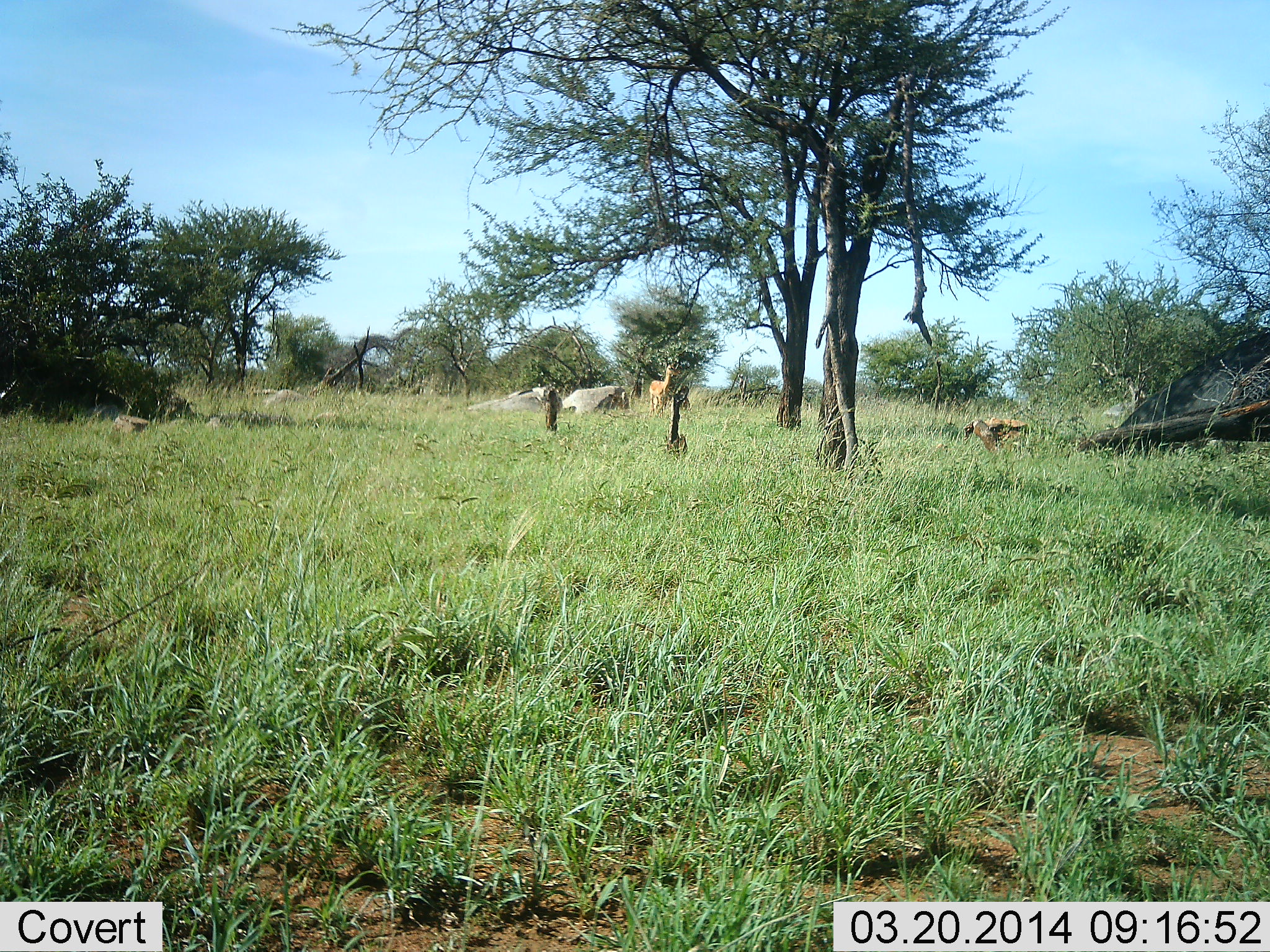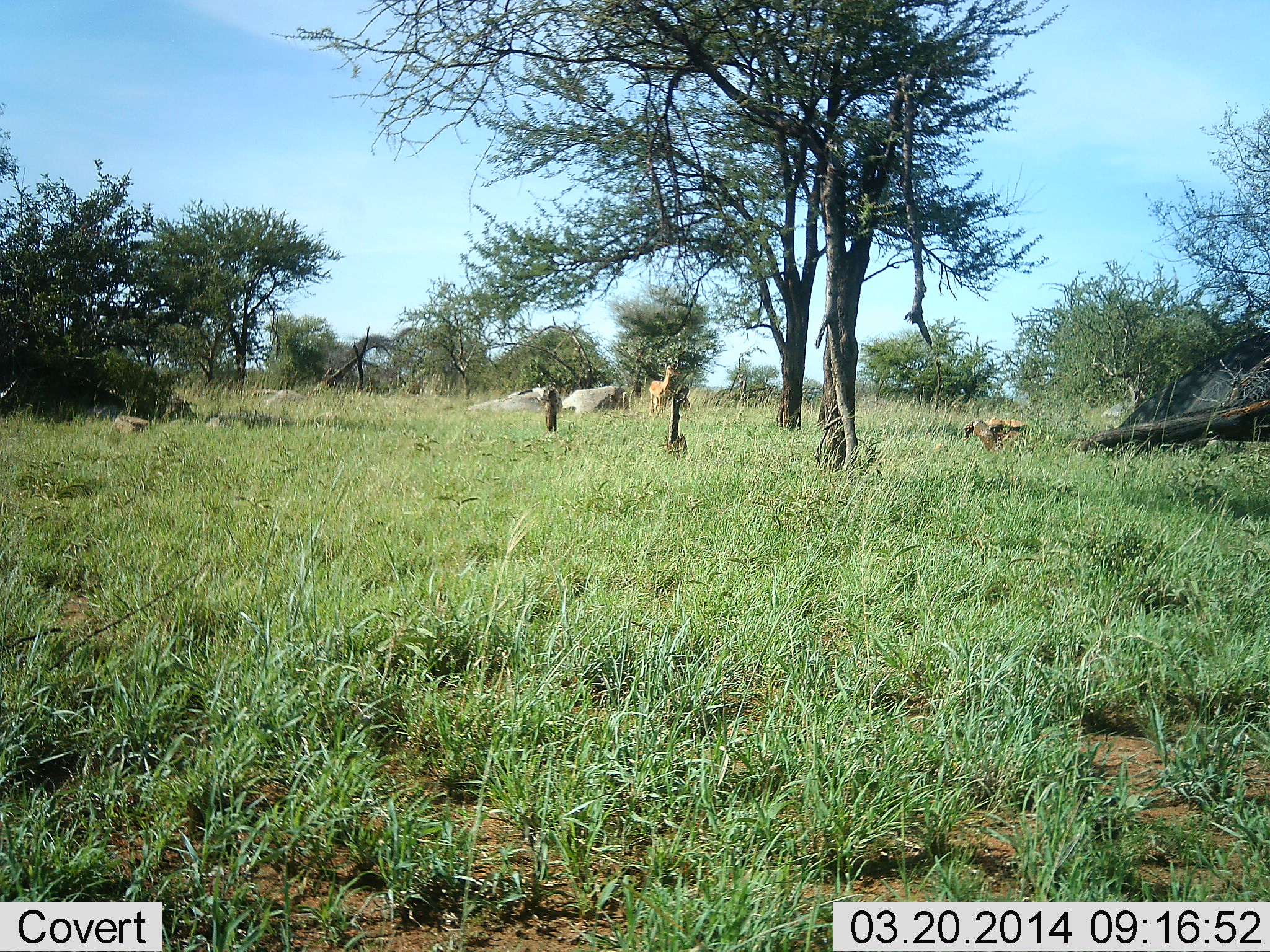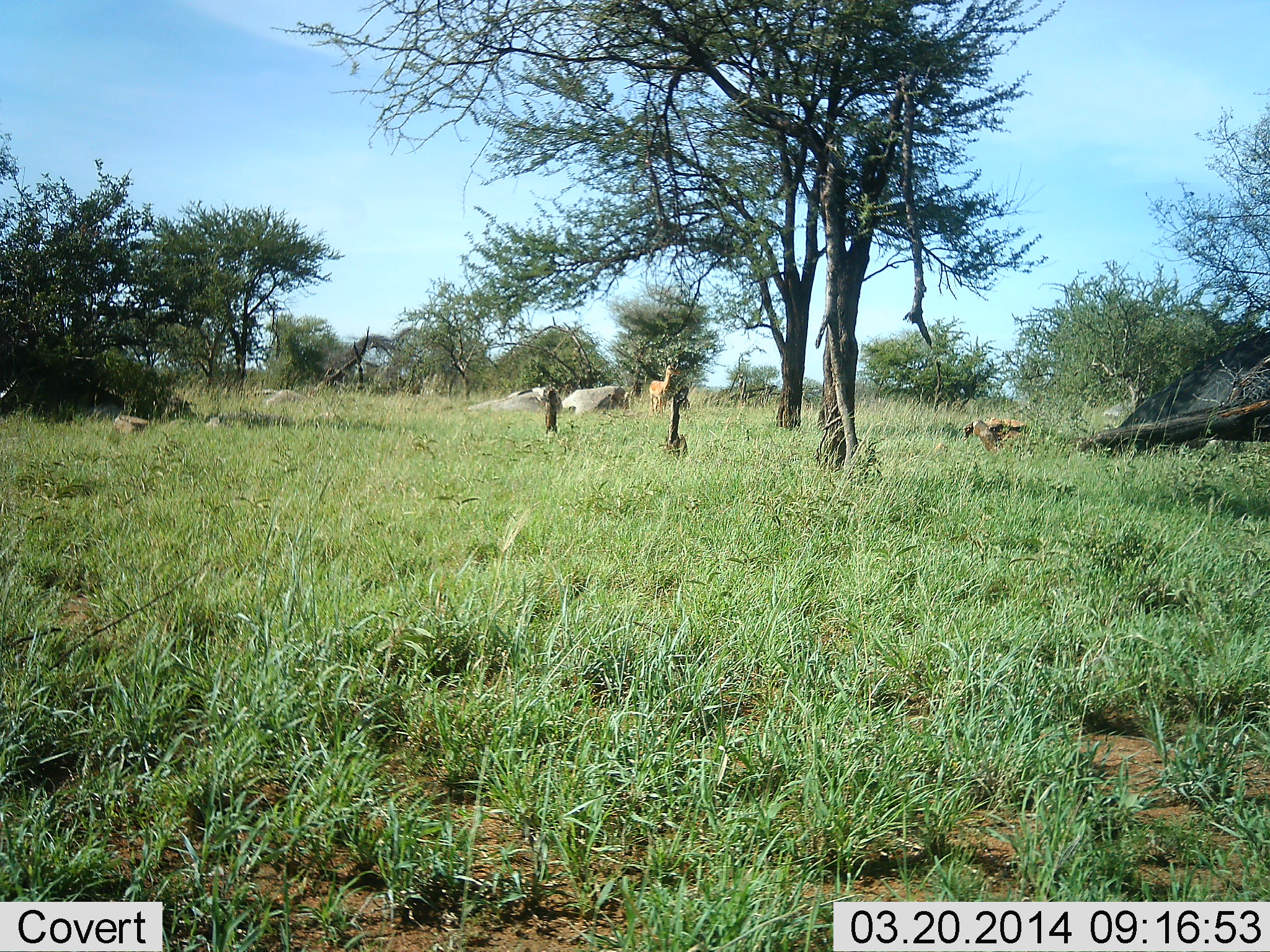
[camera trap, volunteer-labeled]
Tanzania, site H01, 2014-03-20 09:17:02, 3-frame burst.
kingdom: Animalia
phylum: Chordata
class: Mammalia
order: Artiodactyla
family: Bovidae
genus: Aepyceros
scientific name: Aepyceros melampus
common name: impala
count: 1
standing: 100%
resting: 0%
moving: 0%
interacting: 0%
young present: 0%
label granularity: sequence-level